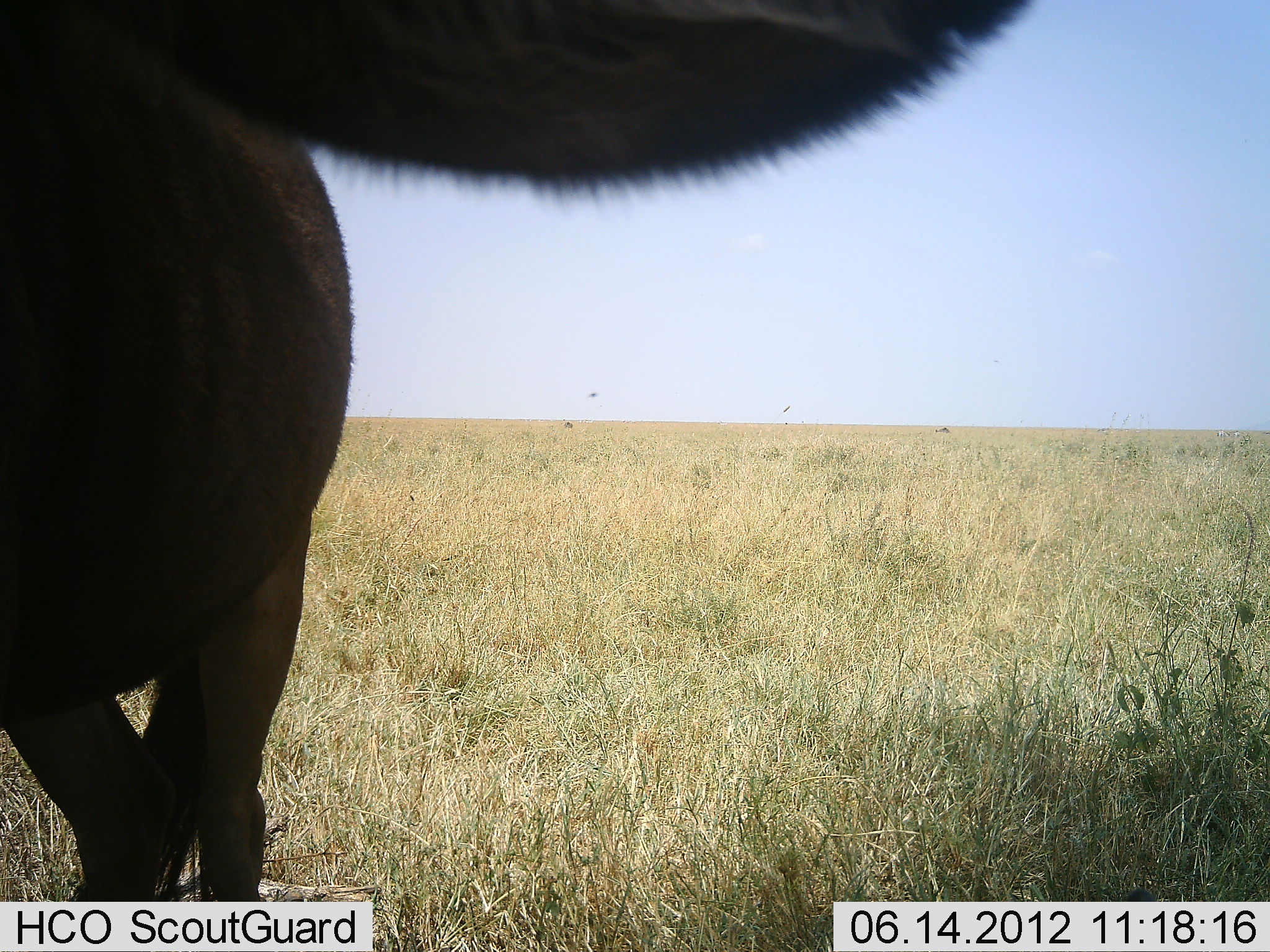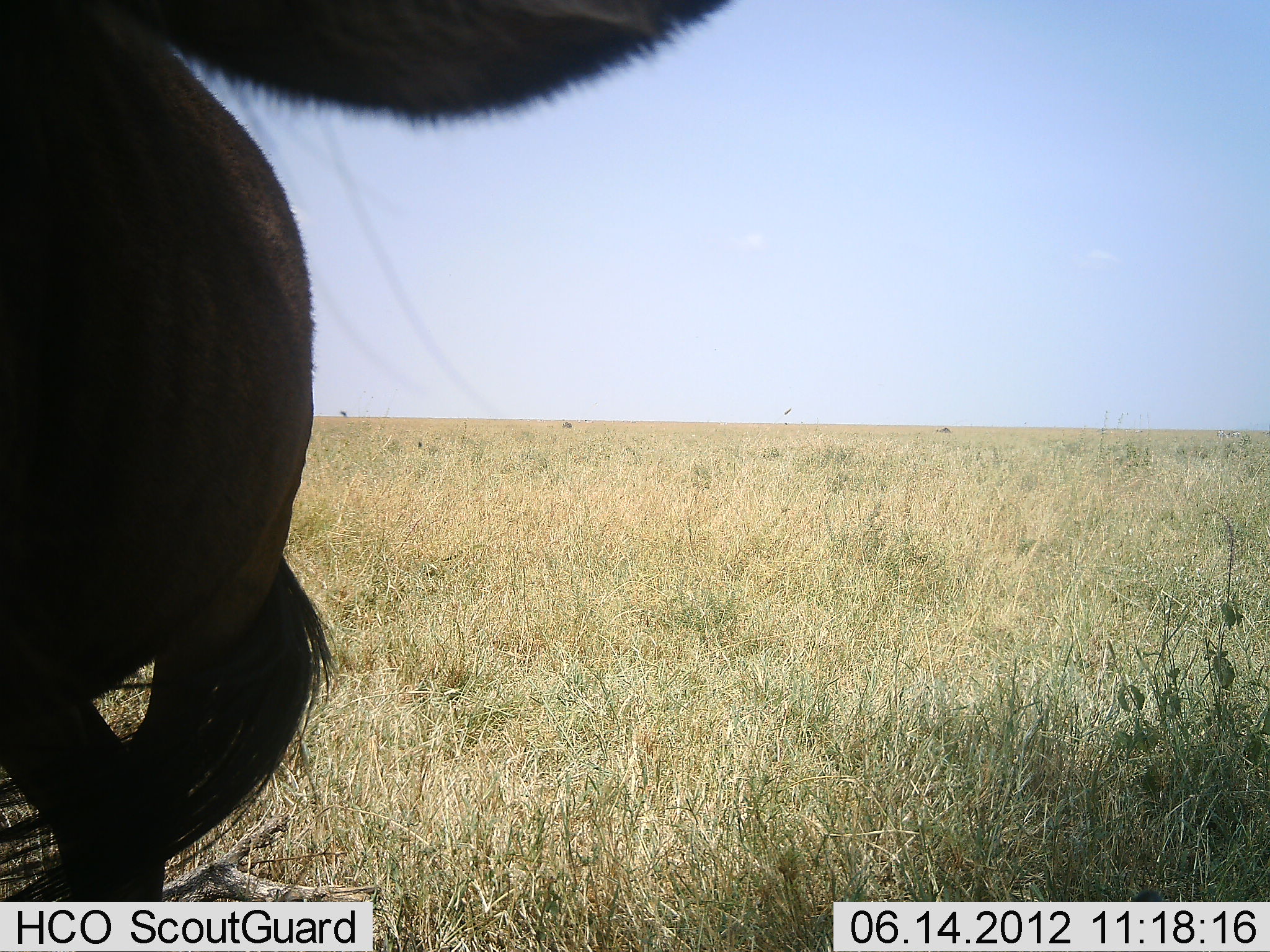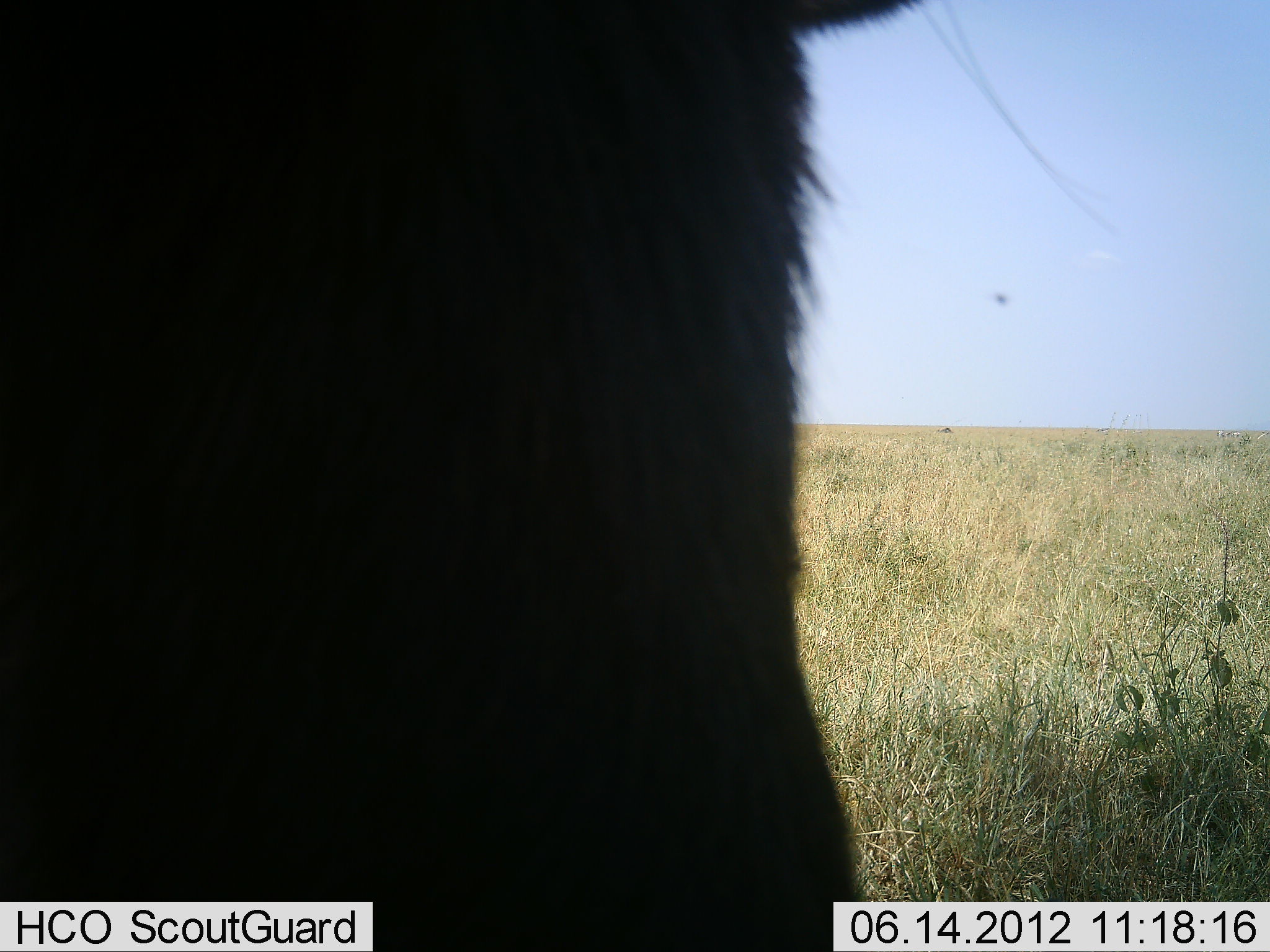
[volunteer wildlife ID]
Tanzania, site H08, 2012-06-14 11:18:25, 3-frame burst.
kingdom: Animalia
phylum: Chordata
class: Mammalia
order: Artiodactyla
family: Bovidae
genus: Connochaetes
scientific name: Connochaetes taurinus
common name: blue wildebeest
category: wildebeest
Wildebeest (blue wildebeest) (Connochaetes taurinus), count 1. Behavior (volunteer vote fractions): standing 73%, resting 9%, moving 27%, interacting 9%. Young present (vote fraction): 0%. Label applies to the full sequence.